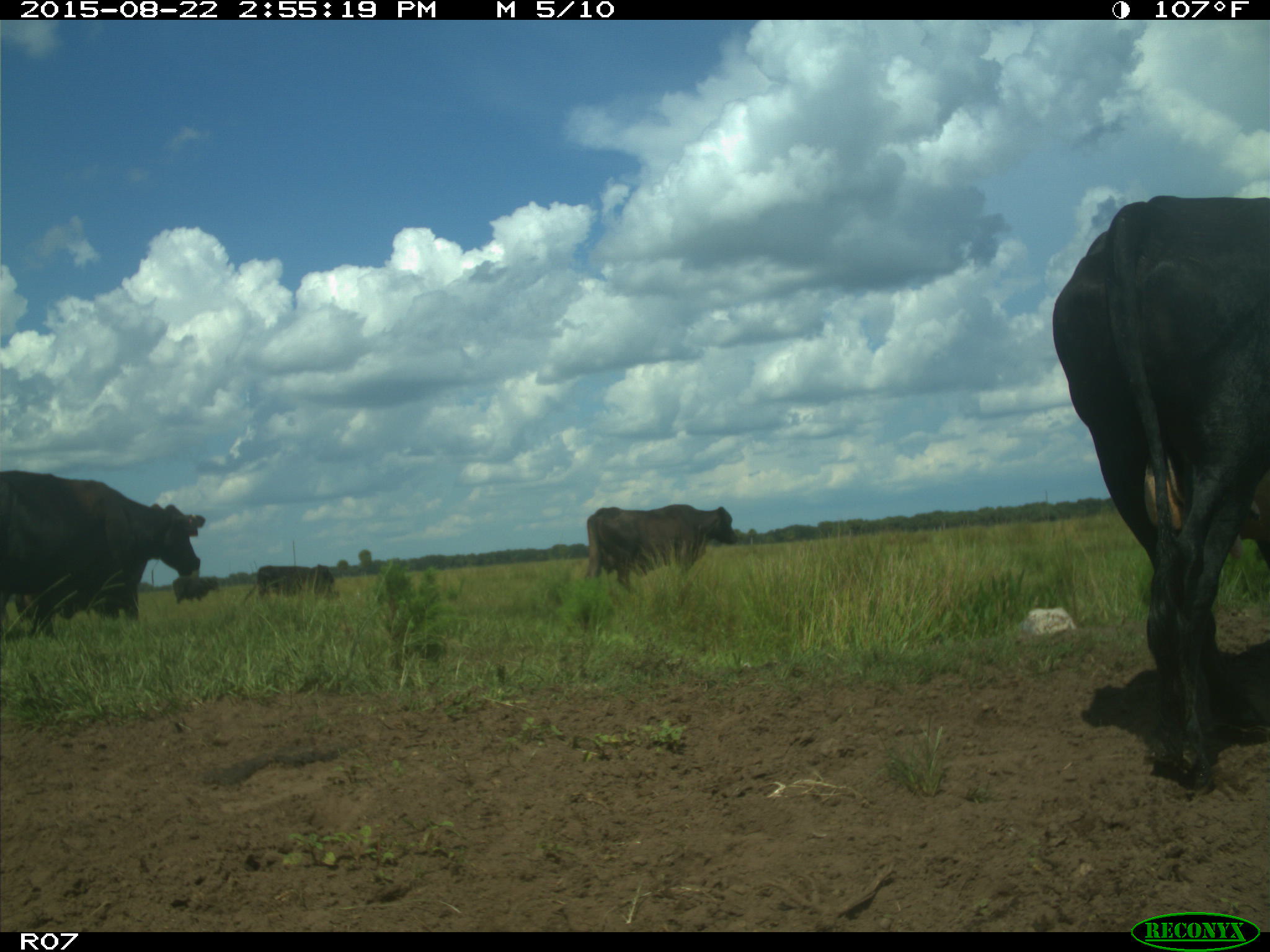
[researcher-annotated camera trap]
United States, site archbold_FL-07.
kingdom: Animalia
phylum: Chordata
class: Mammalia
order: Artiodactyla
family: Bovidae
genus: Bos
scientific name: Bos taurus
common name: domestic cow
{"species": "Bos taurus (domestic cow)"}